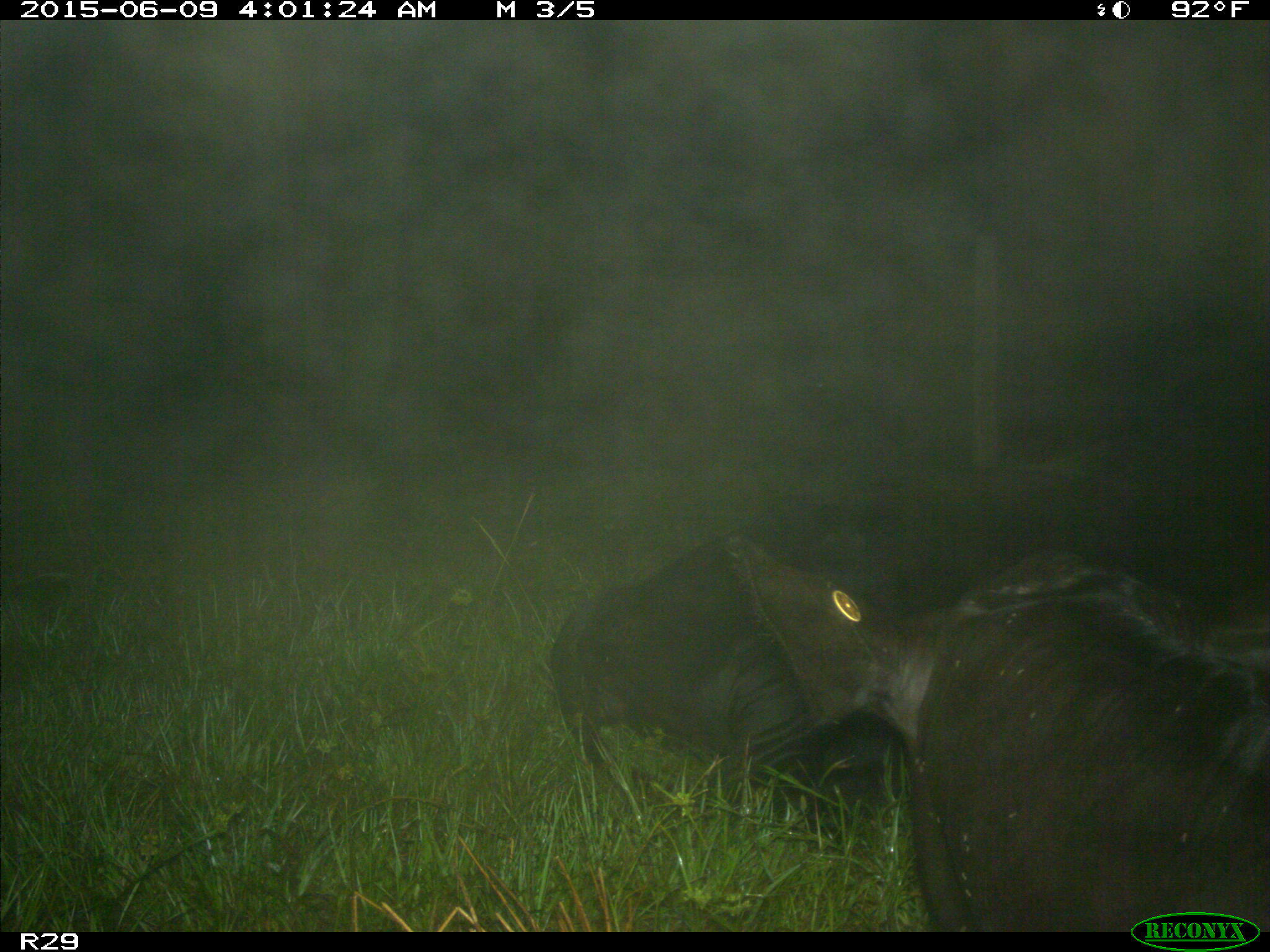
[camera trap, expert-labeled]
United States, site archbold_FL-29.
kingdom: Animalia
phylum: Chordata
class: Mammalia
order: Artiodactyla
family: Bovidae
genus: Bos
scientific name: Bos taurus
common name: domestic cow